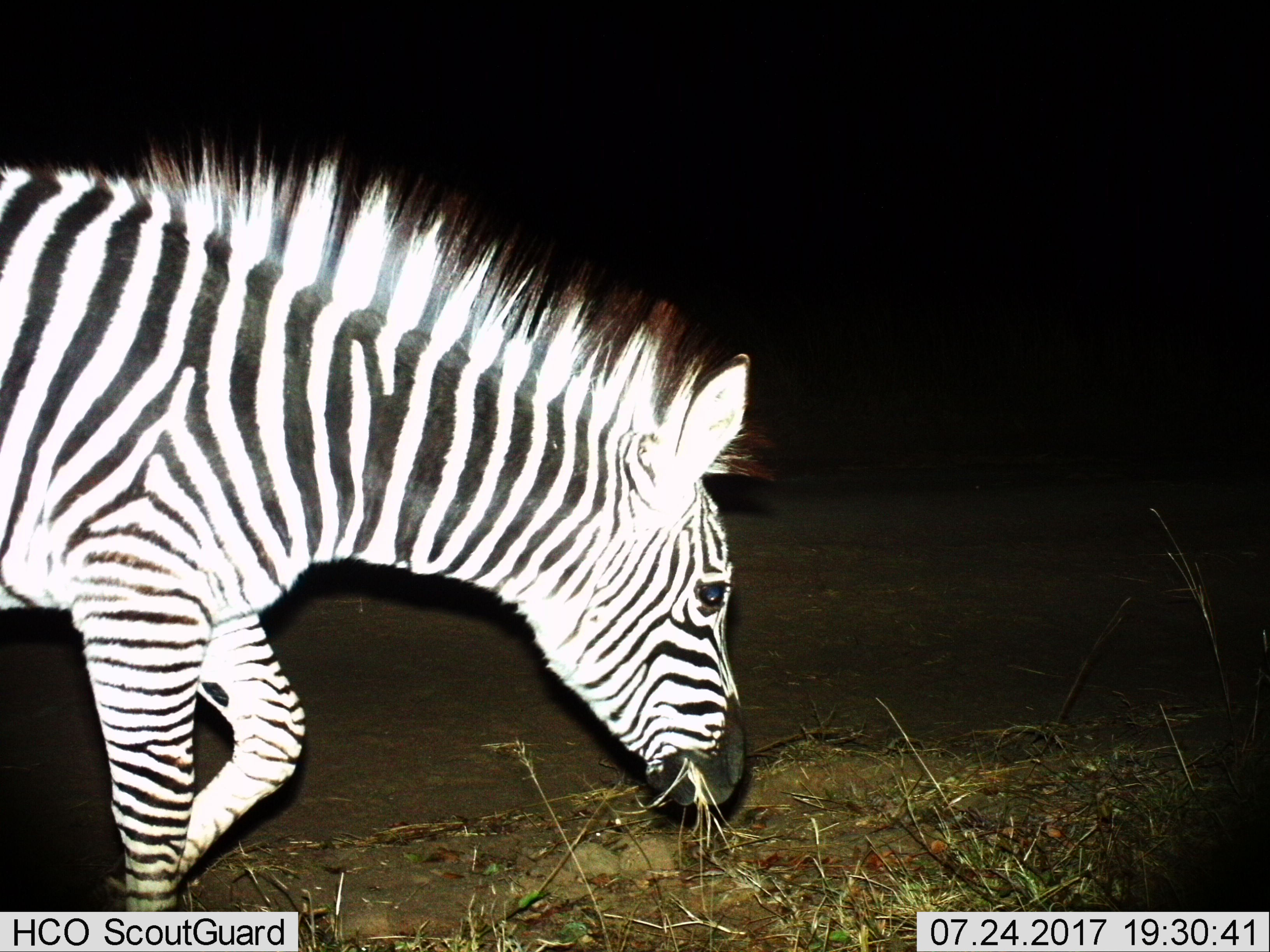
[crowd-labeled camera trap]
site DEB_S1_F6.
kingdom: Animalia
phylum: Chordata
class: Mammalia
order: Perissodactyla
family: Equidae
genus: Equus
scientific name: Equus quagga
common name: plains zebra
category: zebraplains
Zebraplains (plains zebra) (Equus quagga), count 1. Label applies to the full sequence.